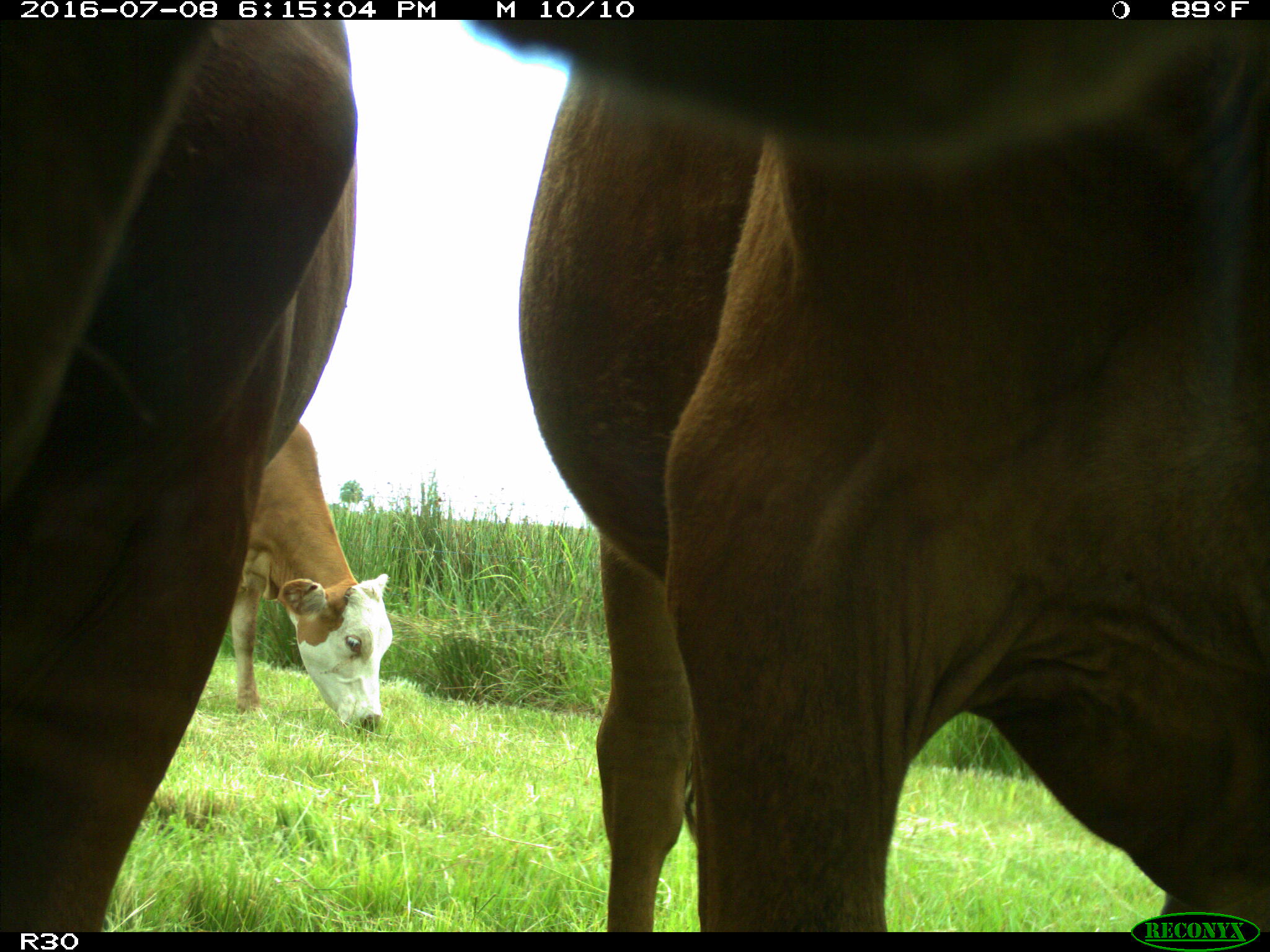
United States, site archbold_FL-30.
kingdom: Animalia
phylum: Chordata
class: Mammalia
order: Artiodactyla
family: Bovidae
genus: Bos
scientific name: Bos taurus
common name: domestic cow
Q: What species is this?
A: Bos taurus (domestic cow).